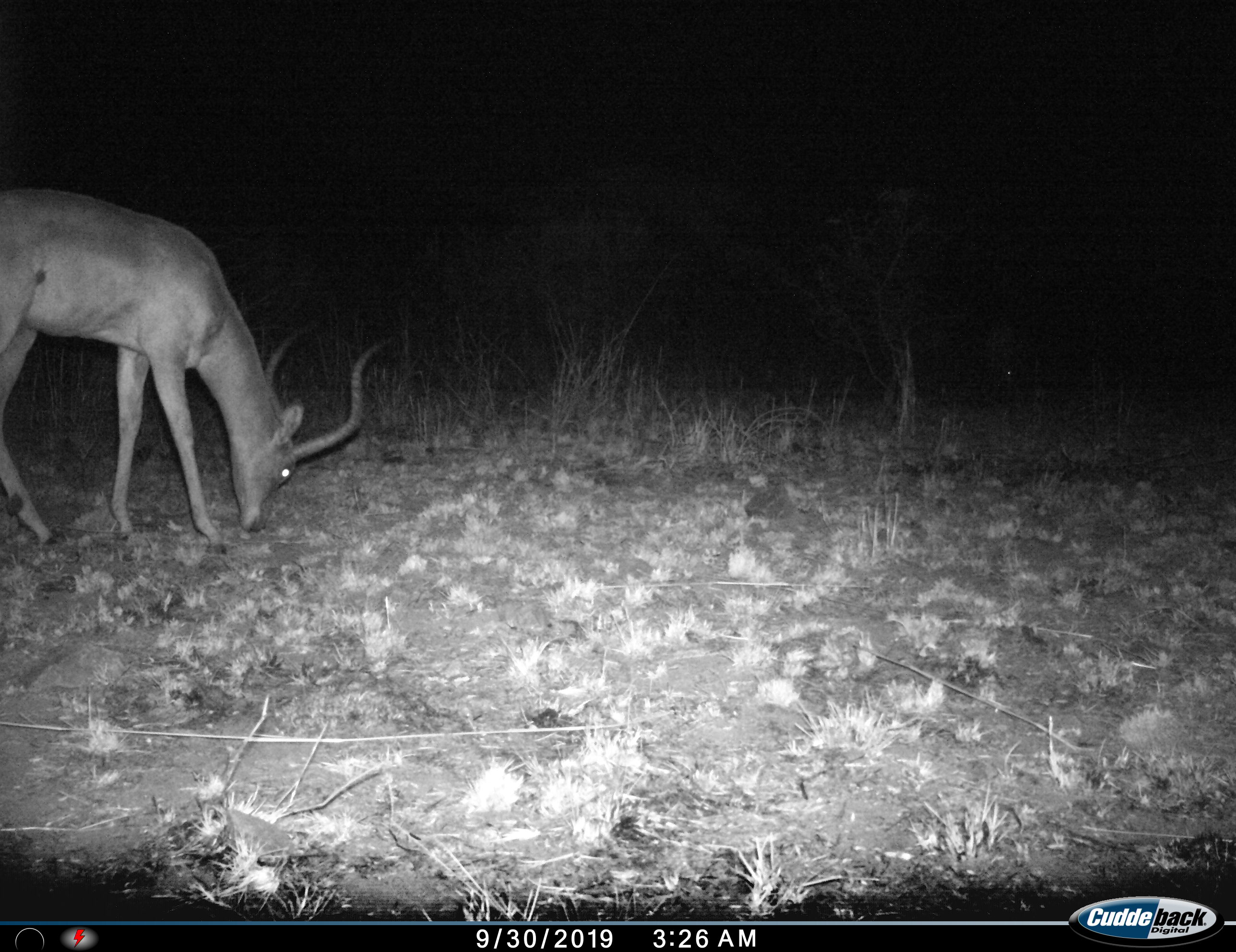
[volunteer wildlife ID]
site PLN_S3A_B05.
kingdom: Animalia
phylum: Chordata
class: Mammalia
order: Artiodactyla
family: Bovidae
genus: Aepyceros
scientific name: Aepyceros melampus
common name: impala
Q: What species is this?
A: Impala (Aepyceros melampus).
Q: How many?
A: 1.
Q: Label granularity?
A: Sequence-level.